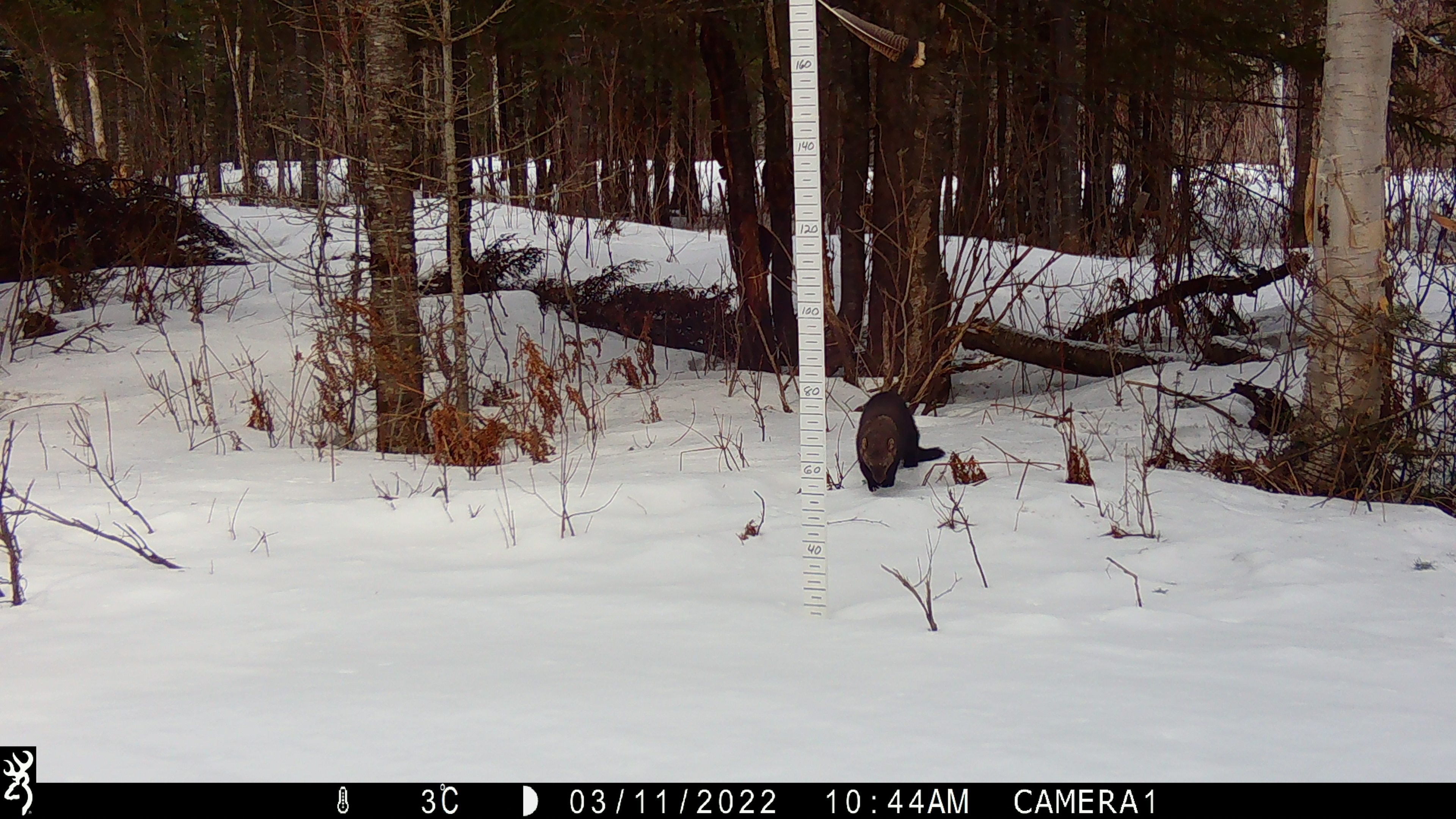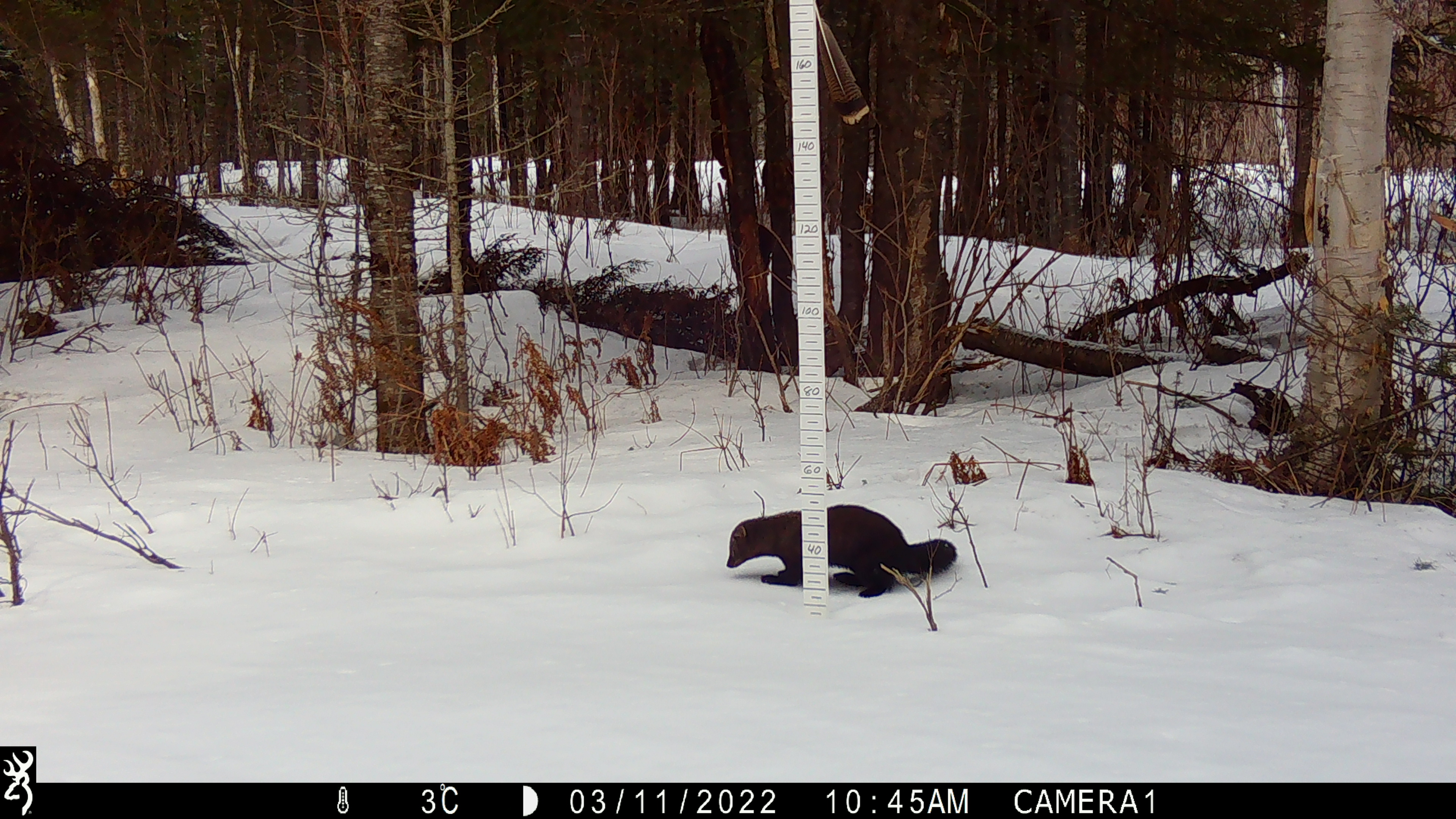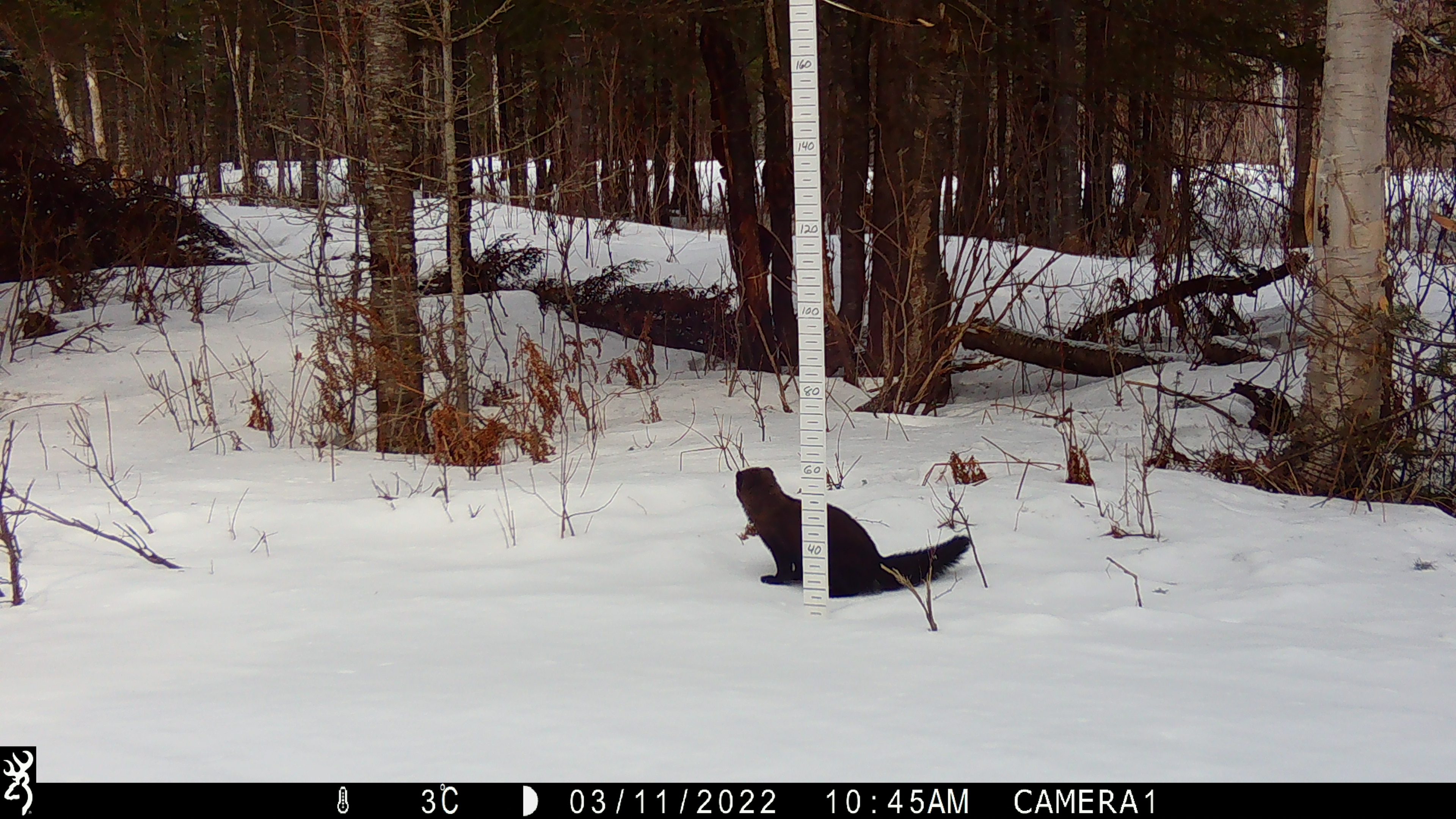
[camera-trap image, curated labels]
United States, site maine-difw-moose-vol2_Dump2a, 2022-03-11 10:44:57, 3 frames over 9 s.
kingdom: Animalia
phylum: Chordata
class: Mammalia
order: Carnivora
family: Mustelidae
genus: Pekania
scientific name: Pekania pennanti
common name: fisher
Fisher (Pekania pennanti).